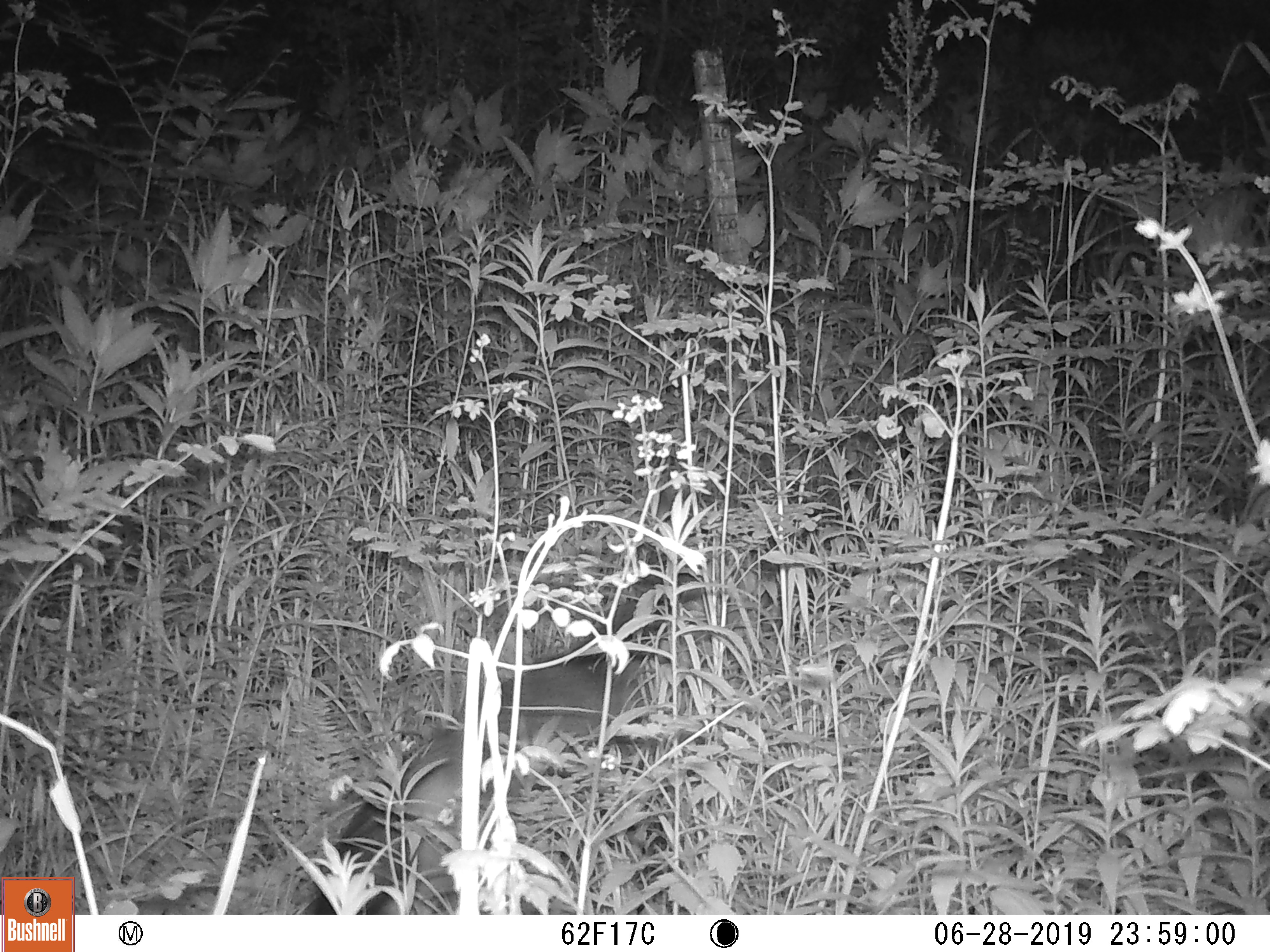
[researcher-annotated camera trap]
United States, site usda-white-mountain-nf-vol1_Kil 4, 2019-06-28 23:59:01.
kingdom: Animalia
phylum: Chordata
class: Mammalia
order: Carnivora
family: Canidae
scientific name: Canidae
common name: canid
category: canid sp.